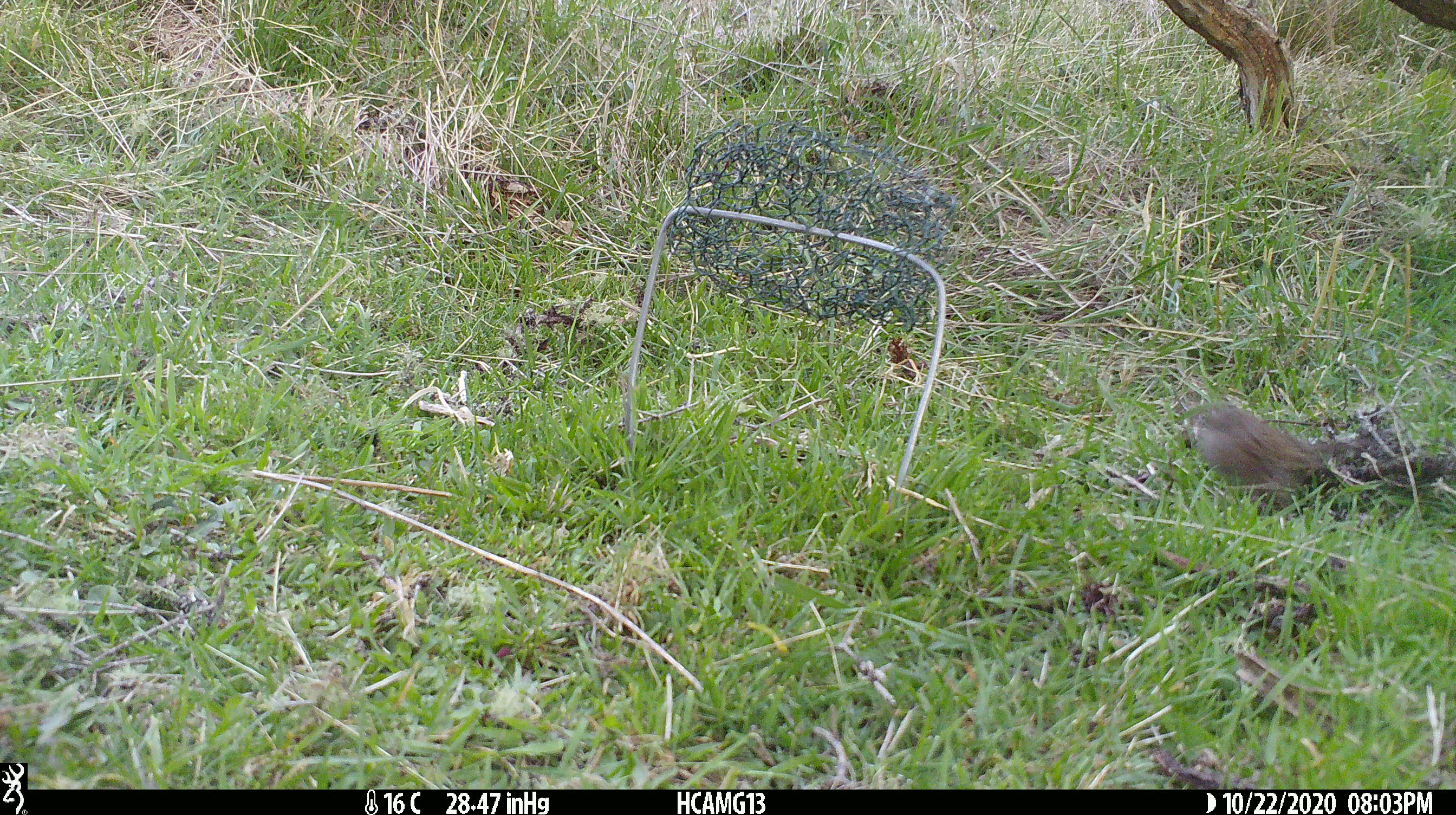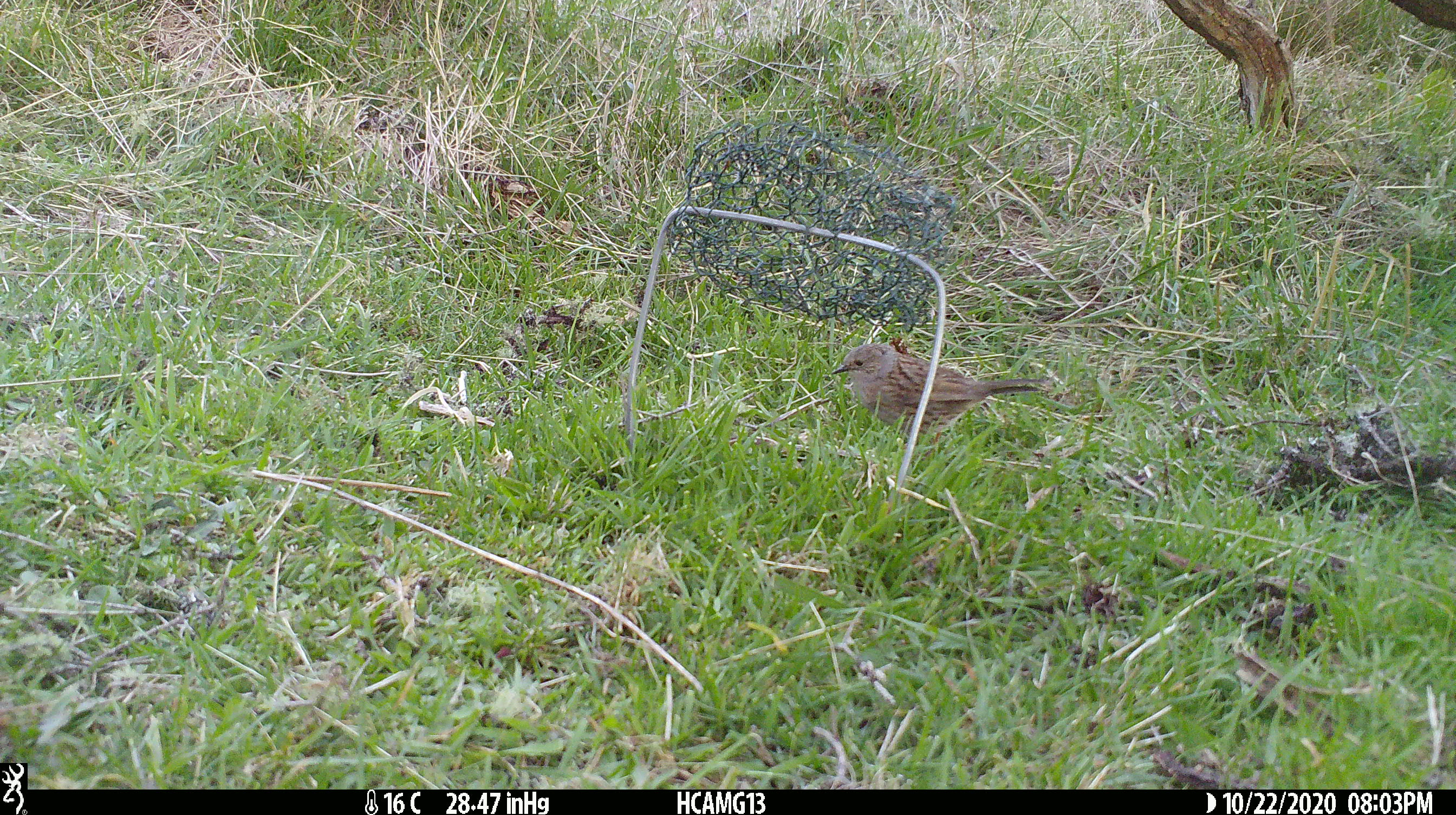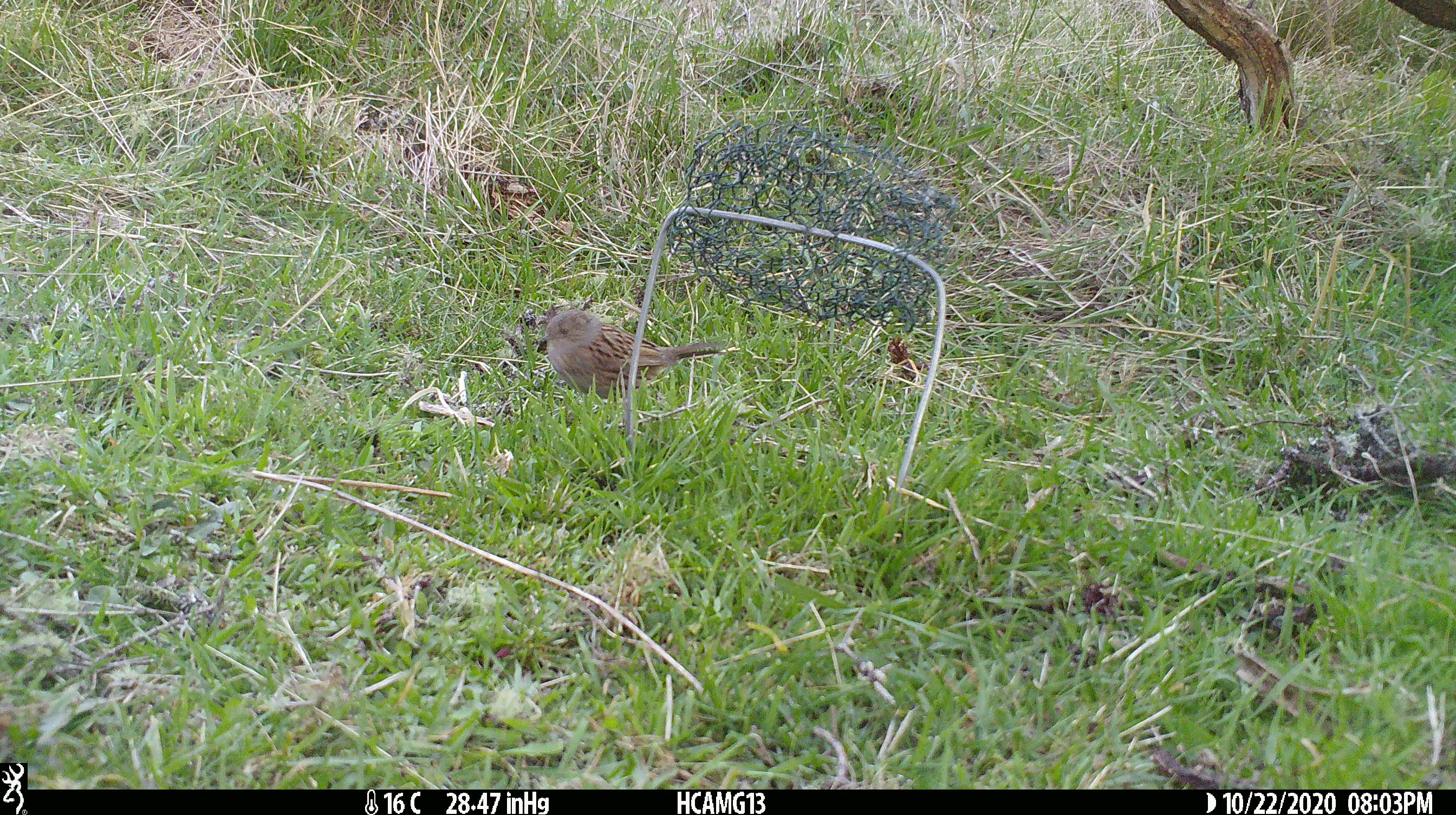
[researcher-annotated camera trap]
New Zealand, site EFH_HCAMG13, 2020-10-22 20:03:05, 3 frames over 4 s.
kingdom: Animalia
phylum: Chordata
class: Aves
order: Passeriformes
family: Prunellidae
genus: Prunella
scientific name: Prunella modularis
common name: dunnock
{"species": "dunnock (Prunella modularis)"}